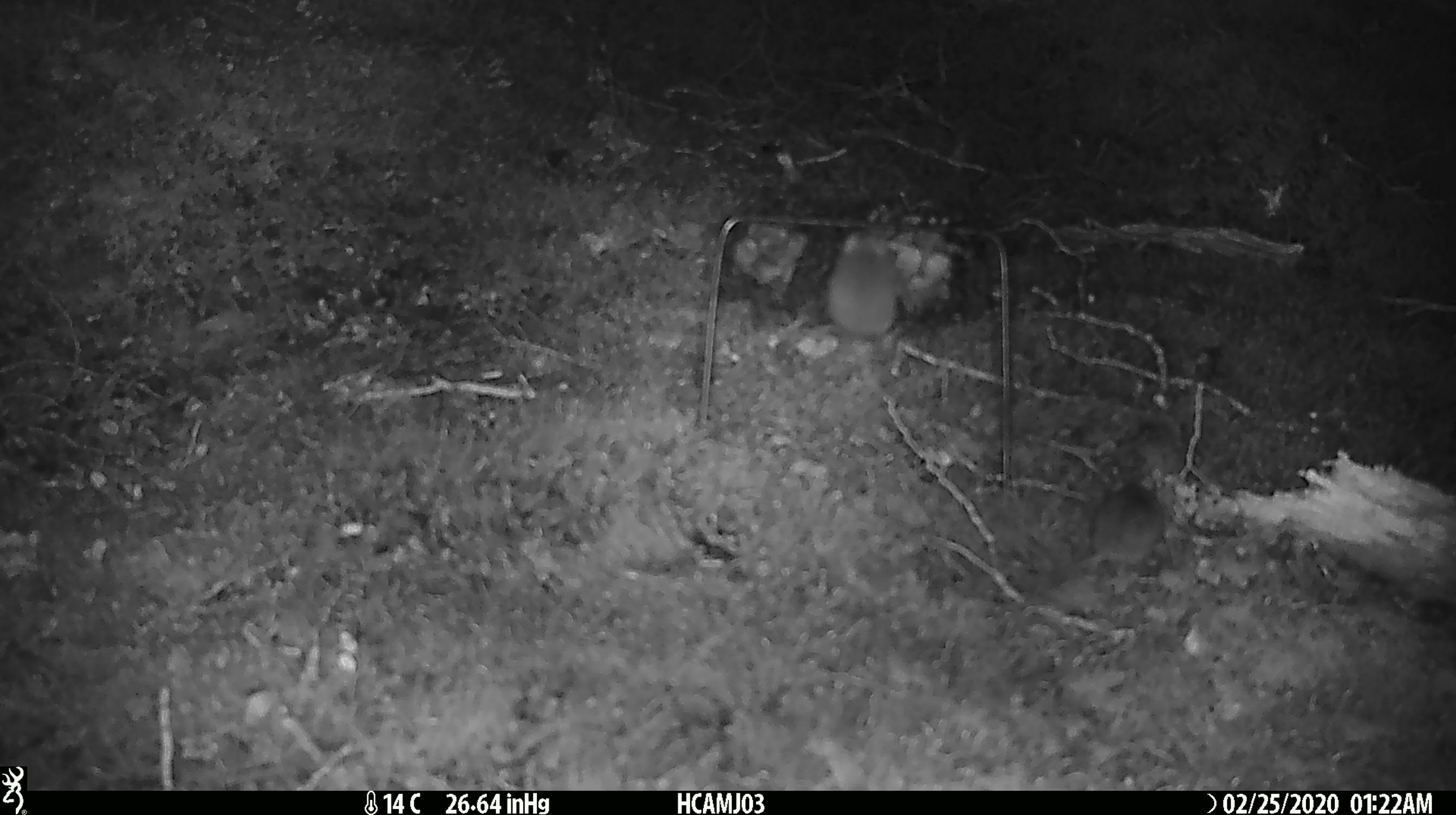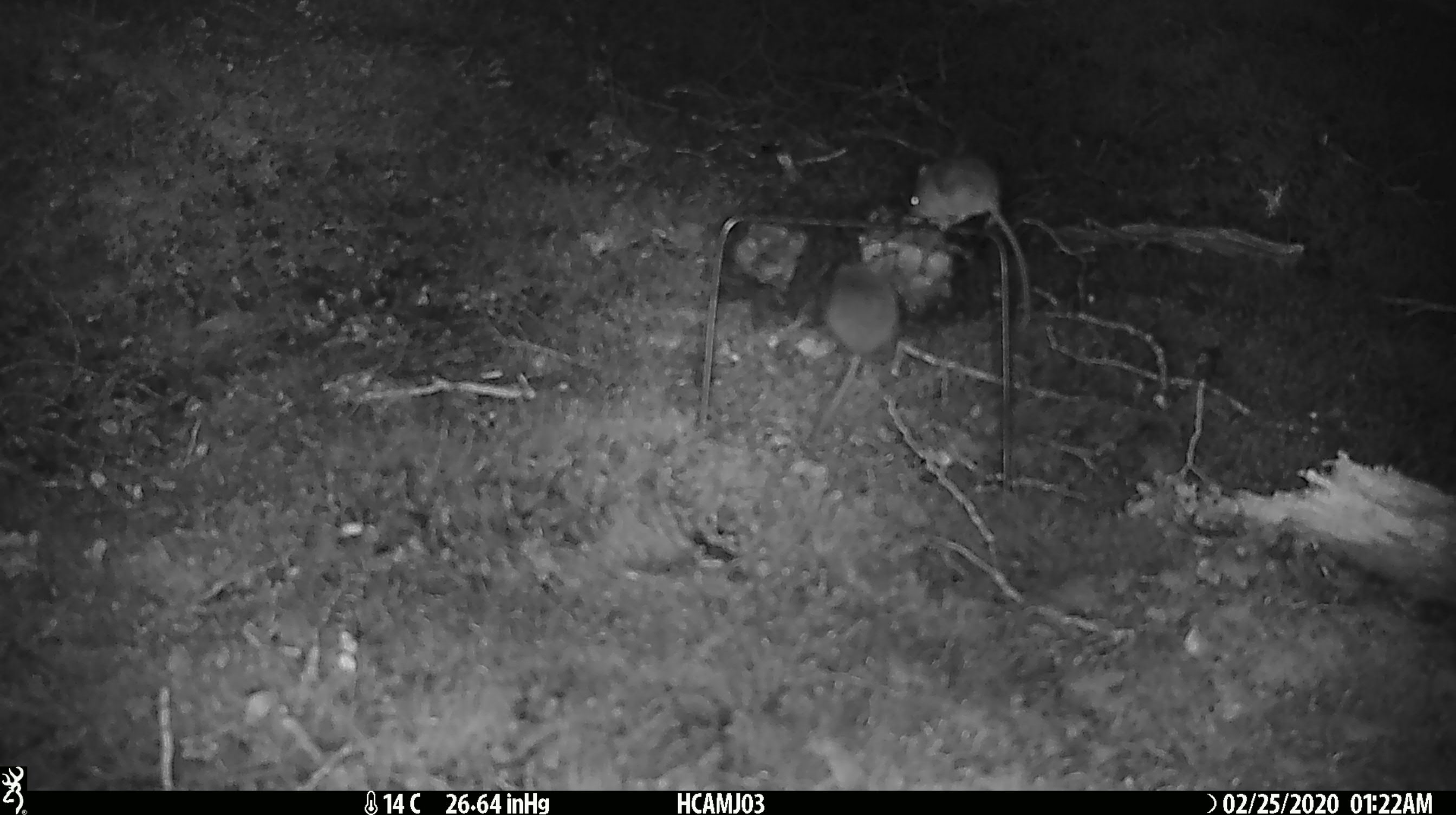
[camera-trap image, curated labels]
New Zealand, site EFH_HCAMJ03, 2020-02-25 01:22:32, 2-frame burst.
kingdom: Animalia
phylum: Chordata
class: Mammalia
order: Rodentia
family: Muridae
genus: Mus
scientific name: Mus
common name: mouse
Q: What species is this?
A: Mouse (Mus).